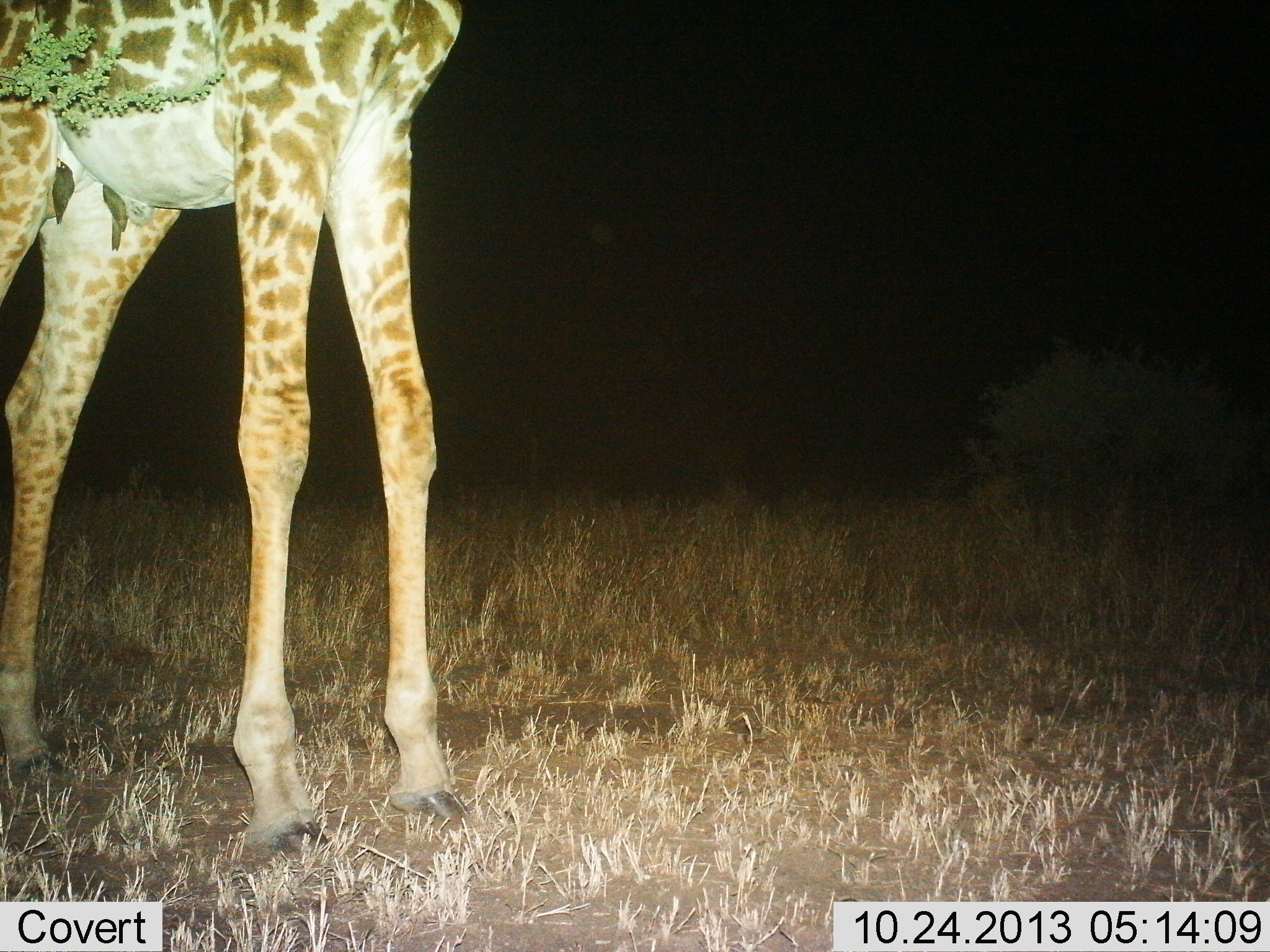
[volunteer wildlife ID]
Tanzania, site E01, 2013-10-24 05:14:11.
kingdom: Animalia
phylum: Chordata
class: Mammalia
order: Artiodactyla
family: Giraffidae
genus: Giraffa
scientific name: Giraffa camelopardalis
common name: giraffe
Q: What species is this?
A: Giraffe (Giraffa camelopardalis).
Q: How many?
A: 1.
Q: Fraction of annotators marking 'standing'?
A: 100%.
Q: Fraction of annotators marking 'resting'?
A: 0%.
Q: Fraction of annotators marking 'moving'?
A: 0%.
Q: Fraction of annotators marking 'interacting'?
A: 0%.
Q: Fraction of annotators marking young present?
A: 0%.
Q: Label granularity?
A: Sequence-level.